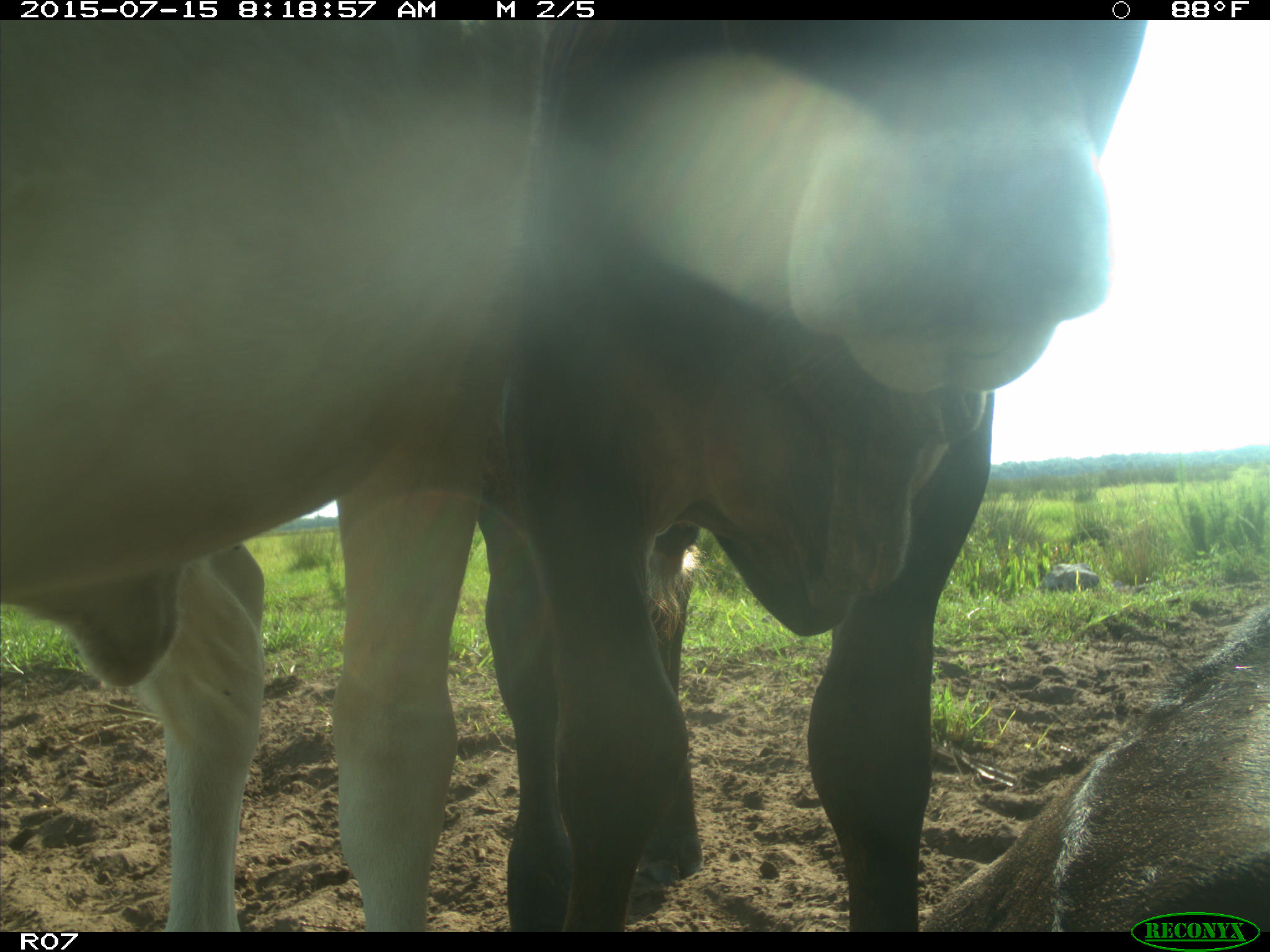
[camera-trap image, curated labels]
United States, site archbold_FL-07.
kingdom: Animalia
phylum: Chordata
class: Mammalia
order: Artiodactyla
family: Bovidae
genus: Bos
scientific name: Bos taurus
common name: domestic cow